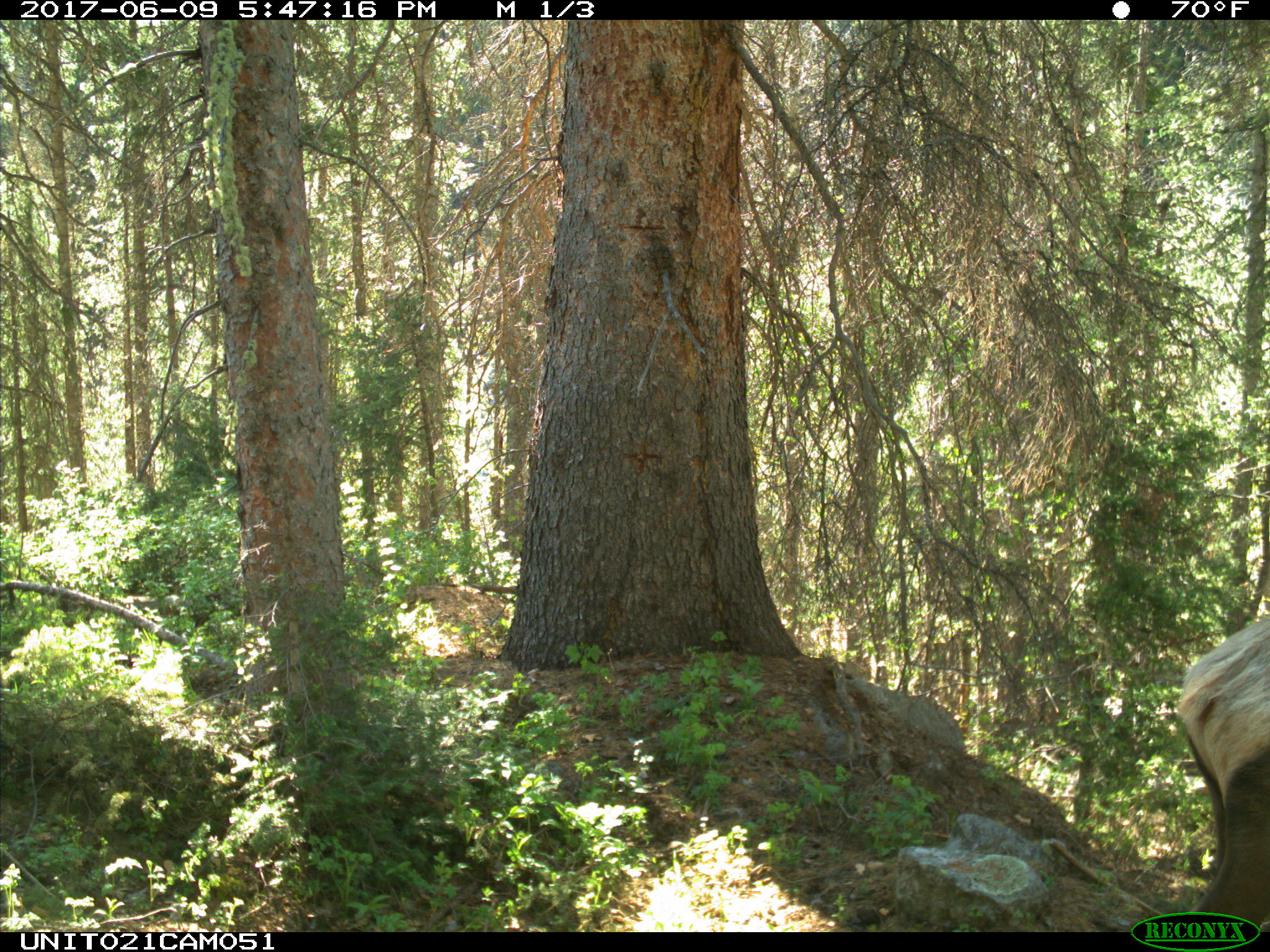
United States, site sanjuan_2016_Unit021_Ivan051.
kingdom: Animalia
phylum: Chordata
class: Mammalia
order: Artiodactyla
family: Cervidae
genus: Cervus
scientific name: Cervus elaphus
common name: red deer